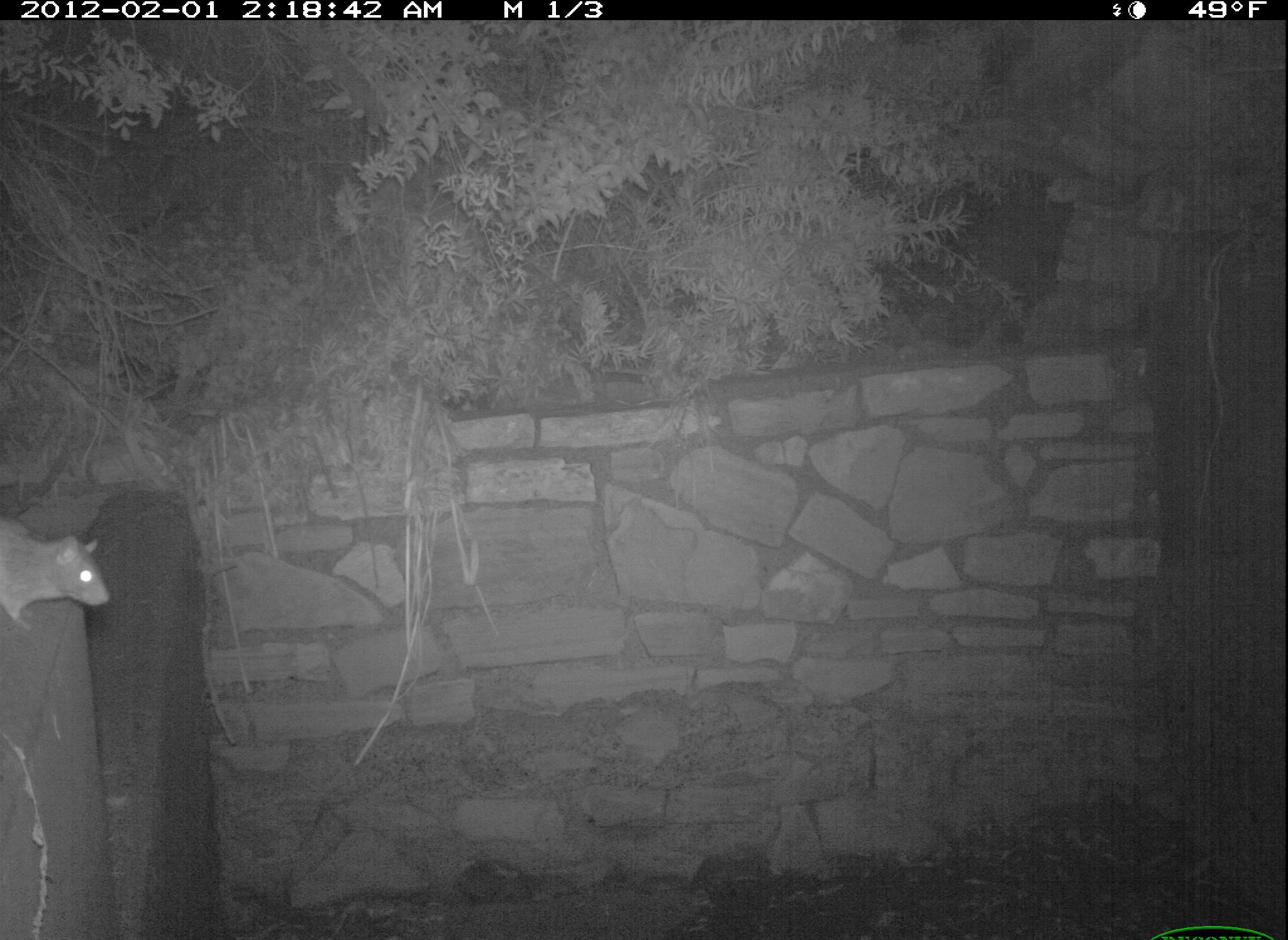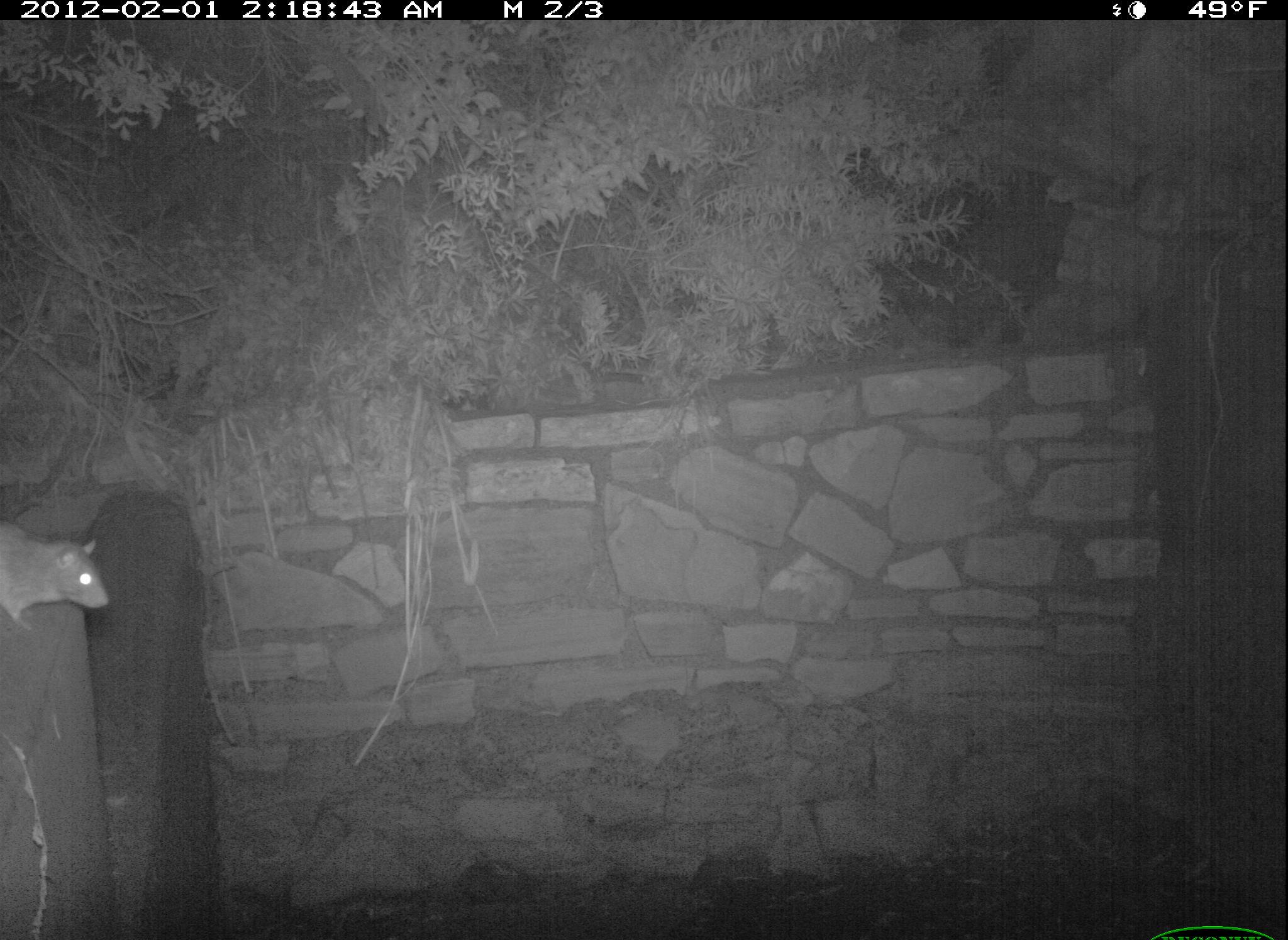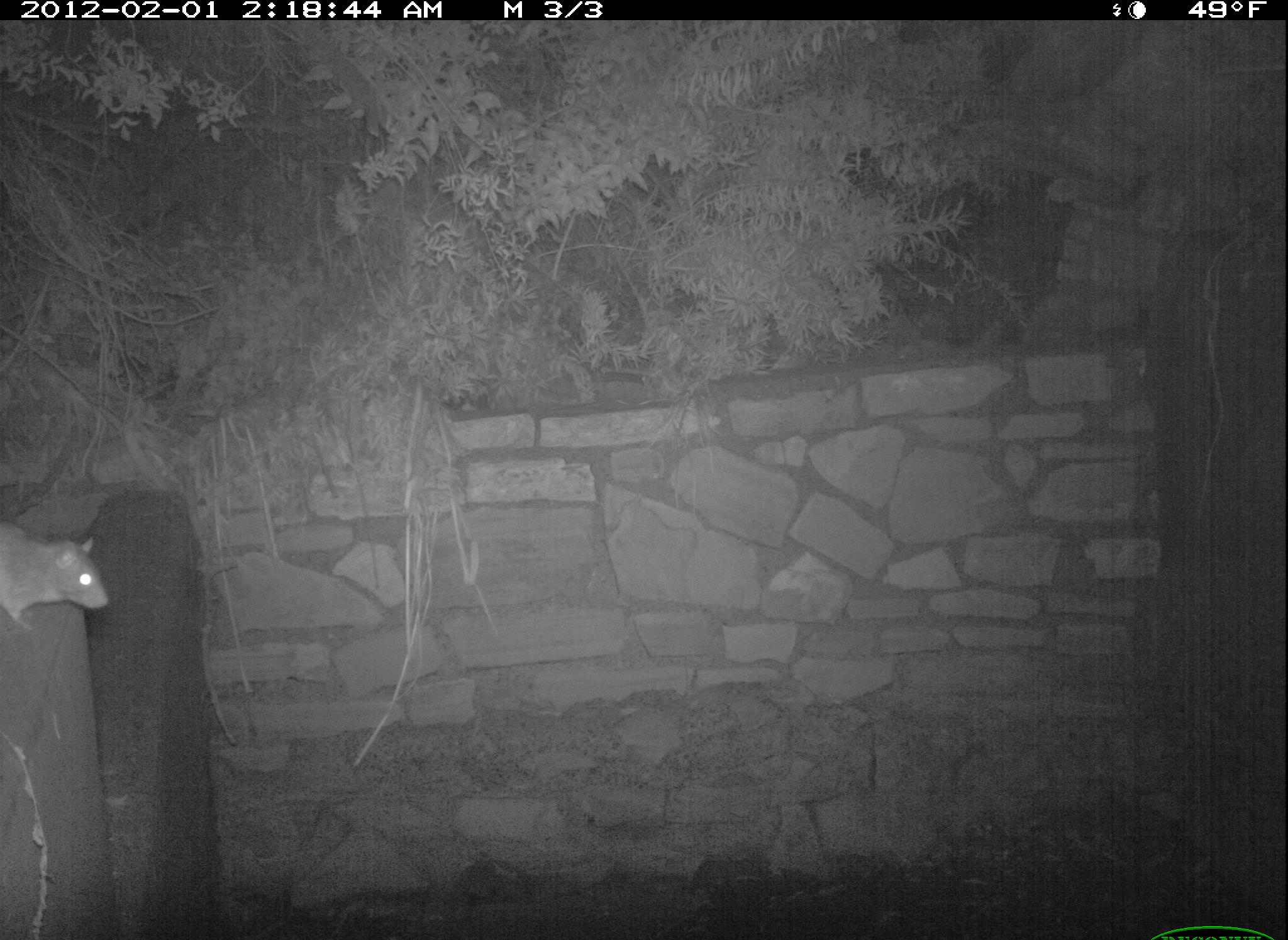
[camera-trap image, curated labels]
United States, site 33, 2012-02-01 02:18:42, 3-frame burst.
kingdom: Animalia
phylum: Chordata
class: Mammalia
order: Rodentia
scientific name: Rodentia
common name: rodent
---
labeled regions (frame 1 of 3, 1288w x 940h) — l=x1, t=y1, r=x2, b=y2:
rodent: l=0, t=507, r=122, b=628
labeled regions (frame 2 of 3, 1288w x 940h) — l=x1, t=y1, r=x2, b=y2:
rodent: l=2, t=514, r=122, b=649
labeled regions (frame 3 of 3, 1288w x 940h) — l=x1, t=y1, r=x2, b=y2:
rodent: l=2, t=506, r=119, b=639